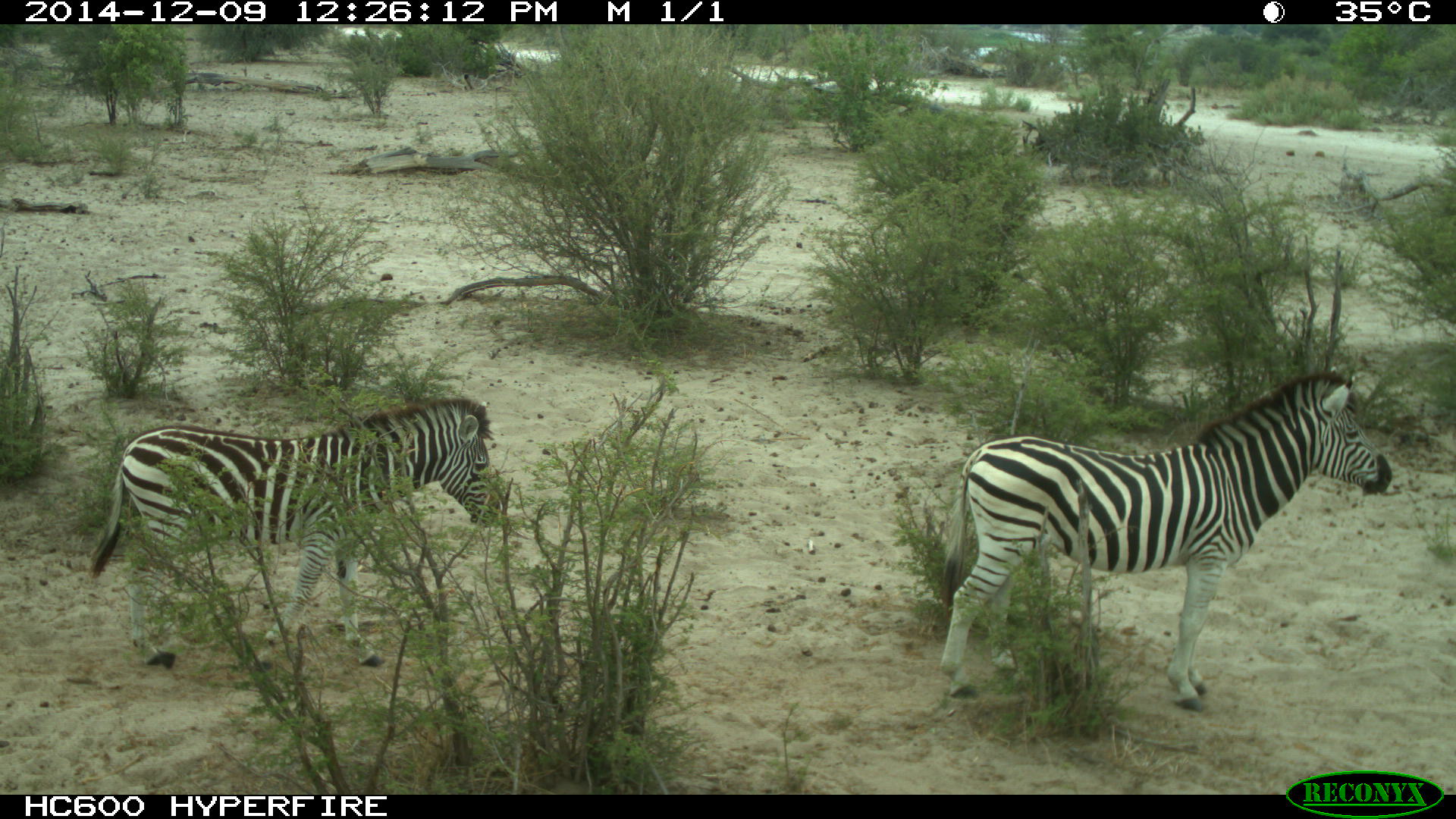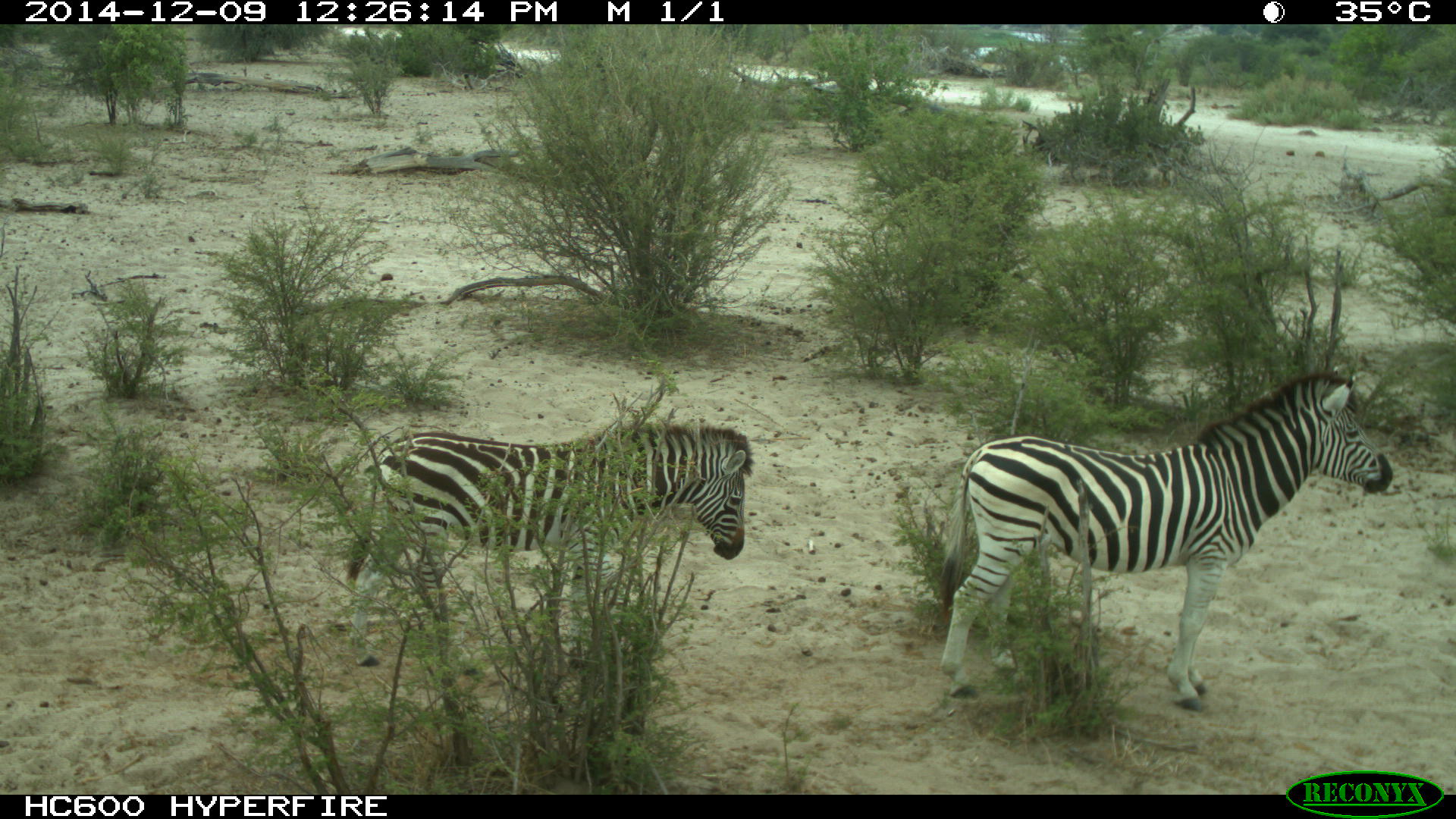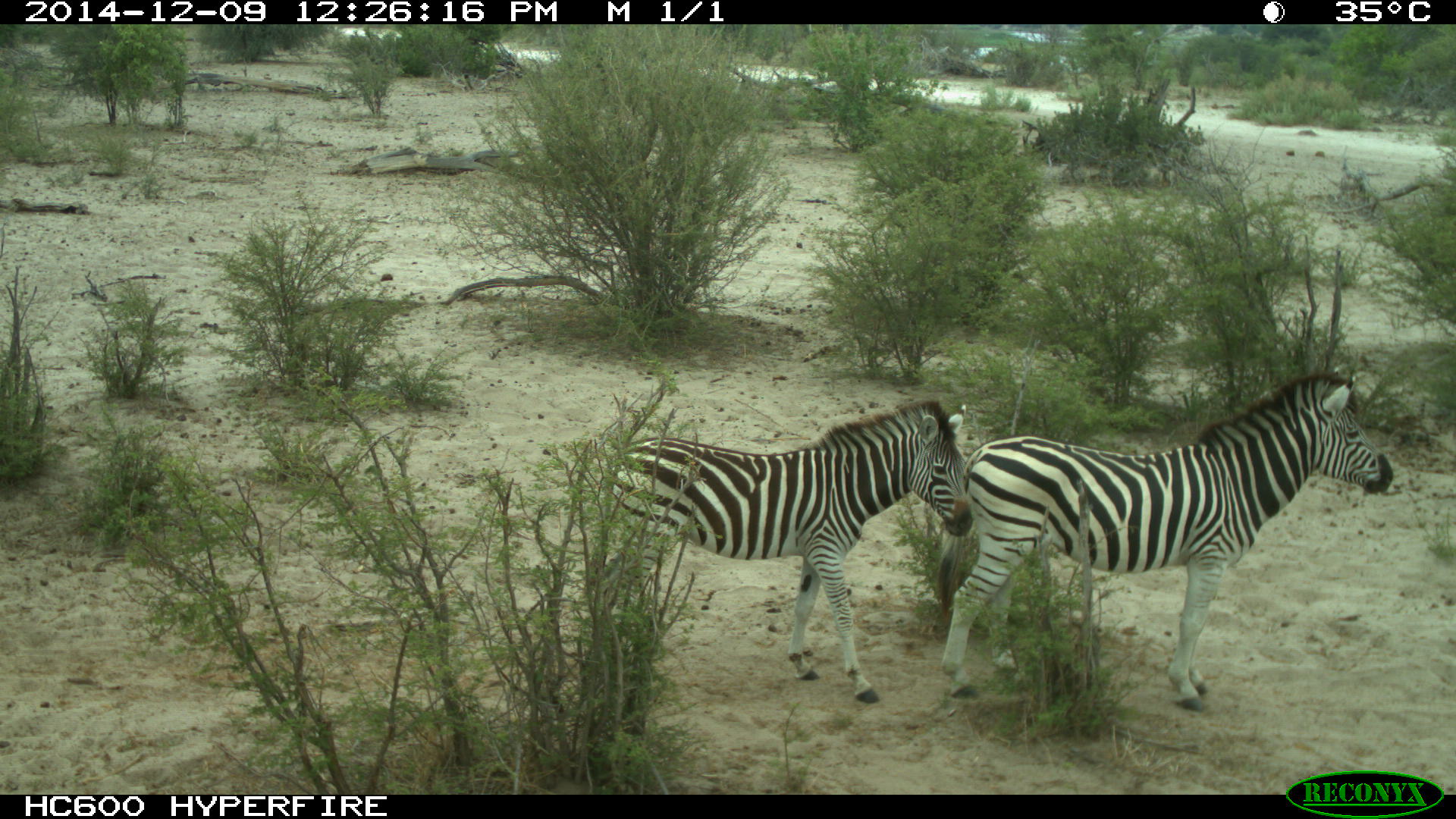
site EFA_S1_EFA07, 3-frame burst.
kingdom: Animalia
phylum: Chordata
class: Mammalia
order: Perissodactyla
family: Equidae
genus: Equus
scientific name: Equus quagga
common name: plains zebra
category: zebraplains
Zebraplains (plains zebra) (Equus quagga), count 2. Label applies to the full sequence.